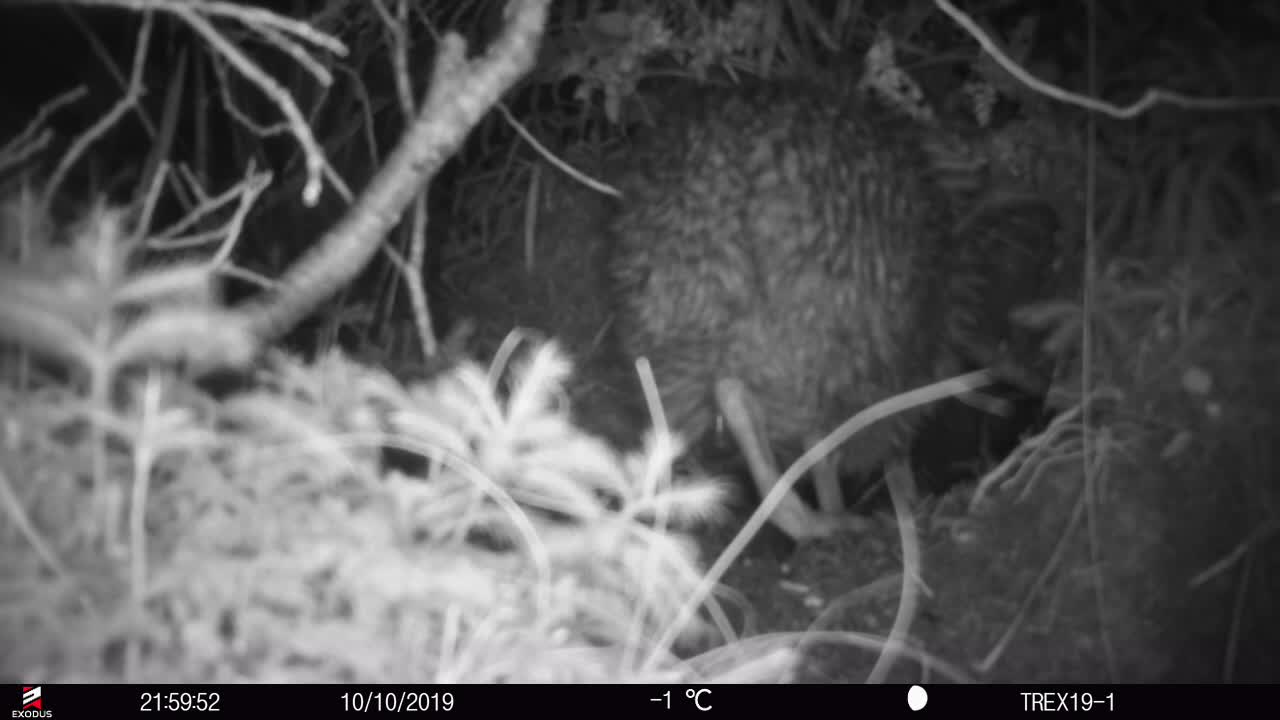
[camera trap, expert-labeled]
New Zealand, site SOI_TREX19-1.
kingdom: Animalia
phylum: Chordata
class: Aves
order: Apterygiformes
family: Apterygidae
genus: Apteryx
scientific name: Apteryx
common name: kiwi